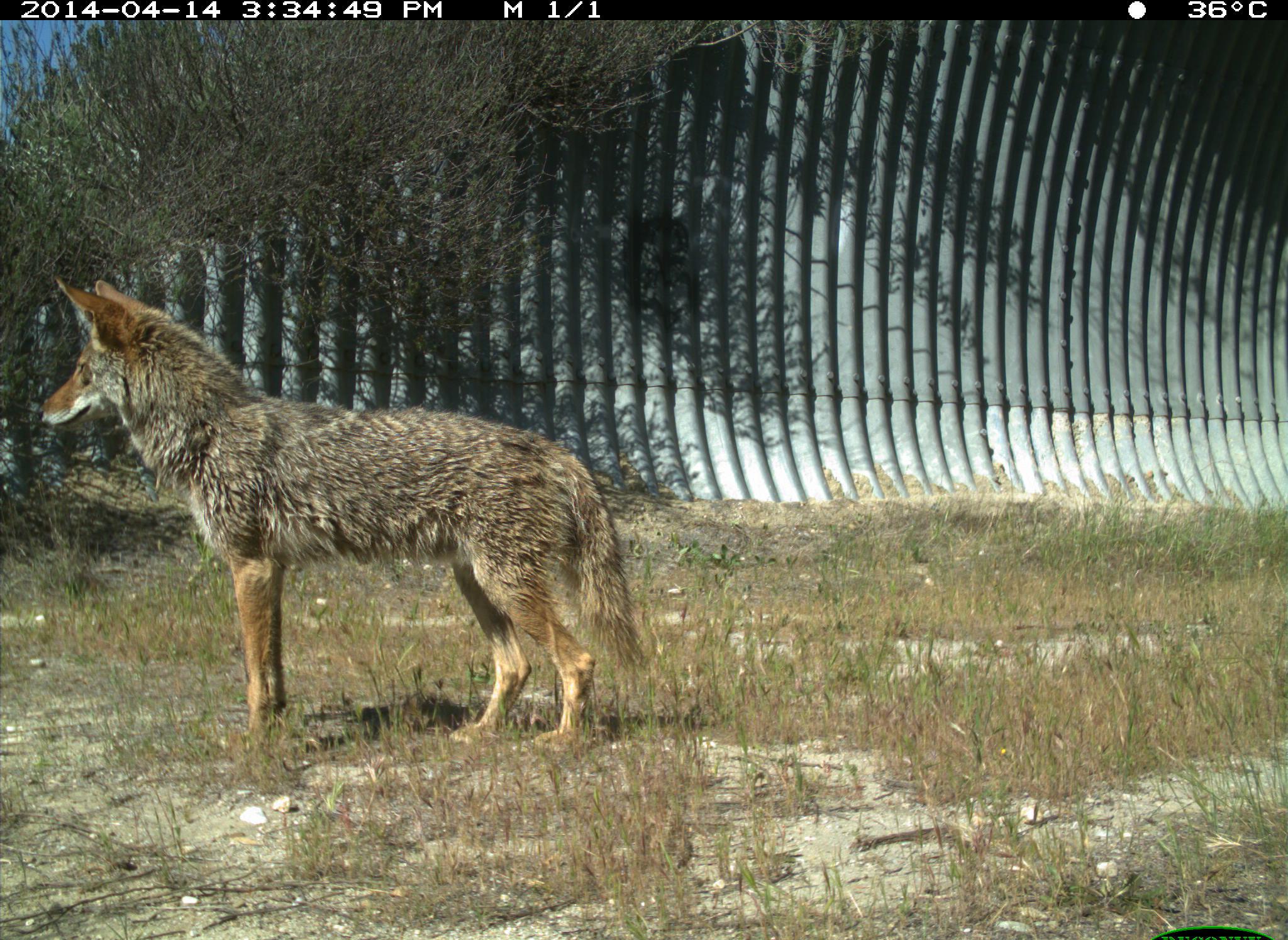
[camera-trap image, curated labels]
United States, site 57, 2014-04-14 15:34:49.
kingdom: Animalia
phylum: Chordata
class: Mammalia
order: Carnivora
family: Canidae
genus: Canis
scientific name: Canis latrans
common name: coyote